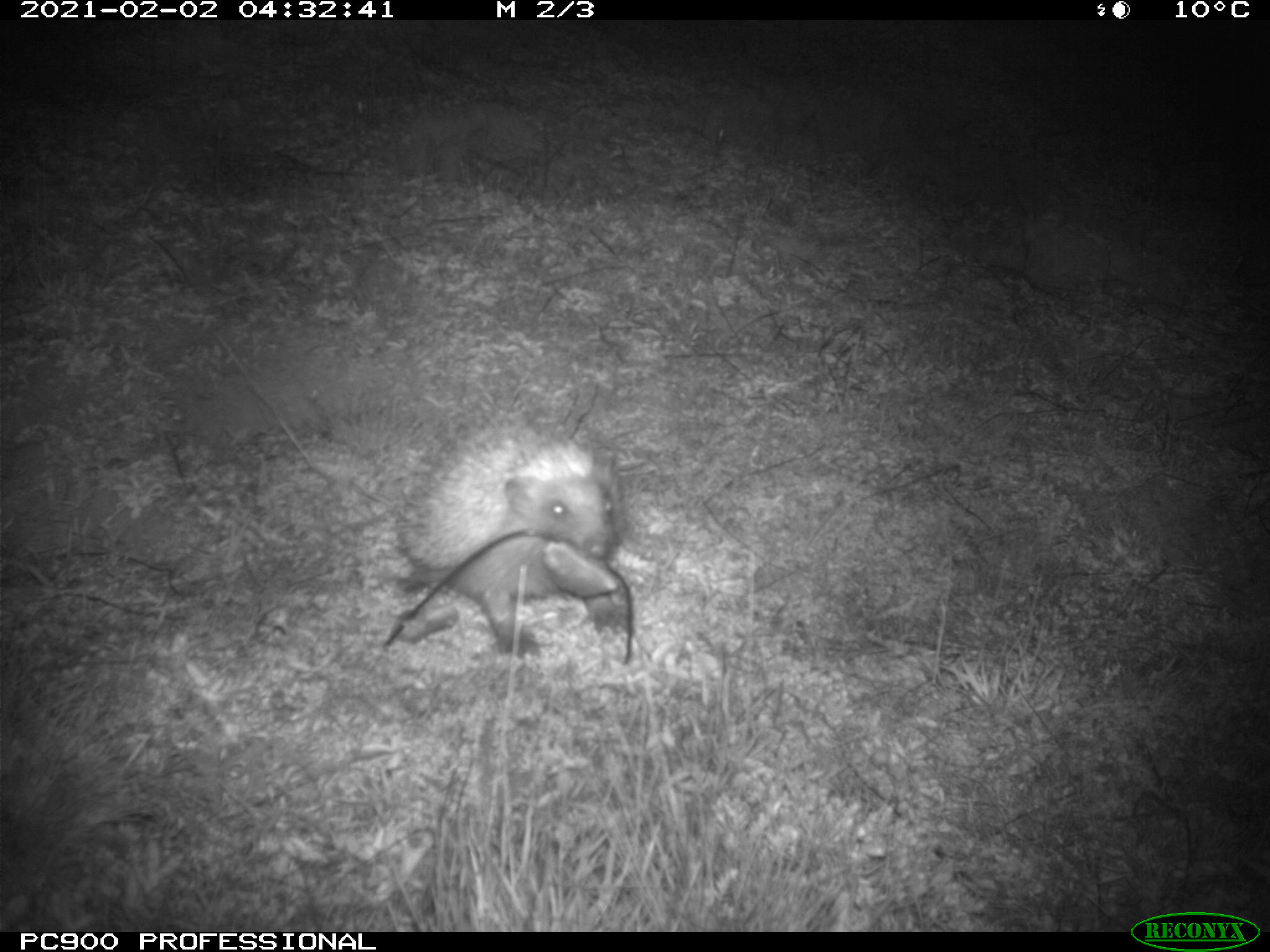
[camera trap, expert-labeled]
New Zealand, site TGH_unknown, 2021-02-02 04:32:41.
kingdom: Animalia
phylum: Chordata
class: Mammalia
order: Eulipotyphla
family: Erinaceidae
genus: Erinaceus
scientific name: Erinaceus europaeus europaeus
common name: european hedgehog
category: hedgehog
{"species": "hedgehog (european hedgehog) (Erinaceus europaeus europaeus)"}